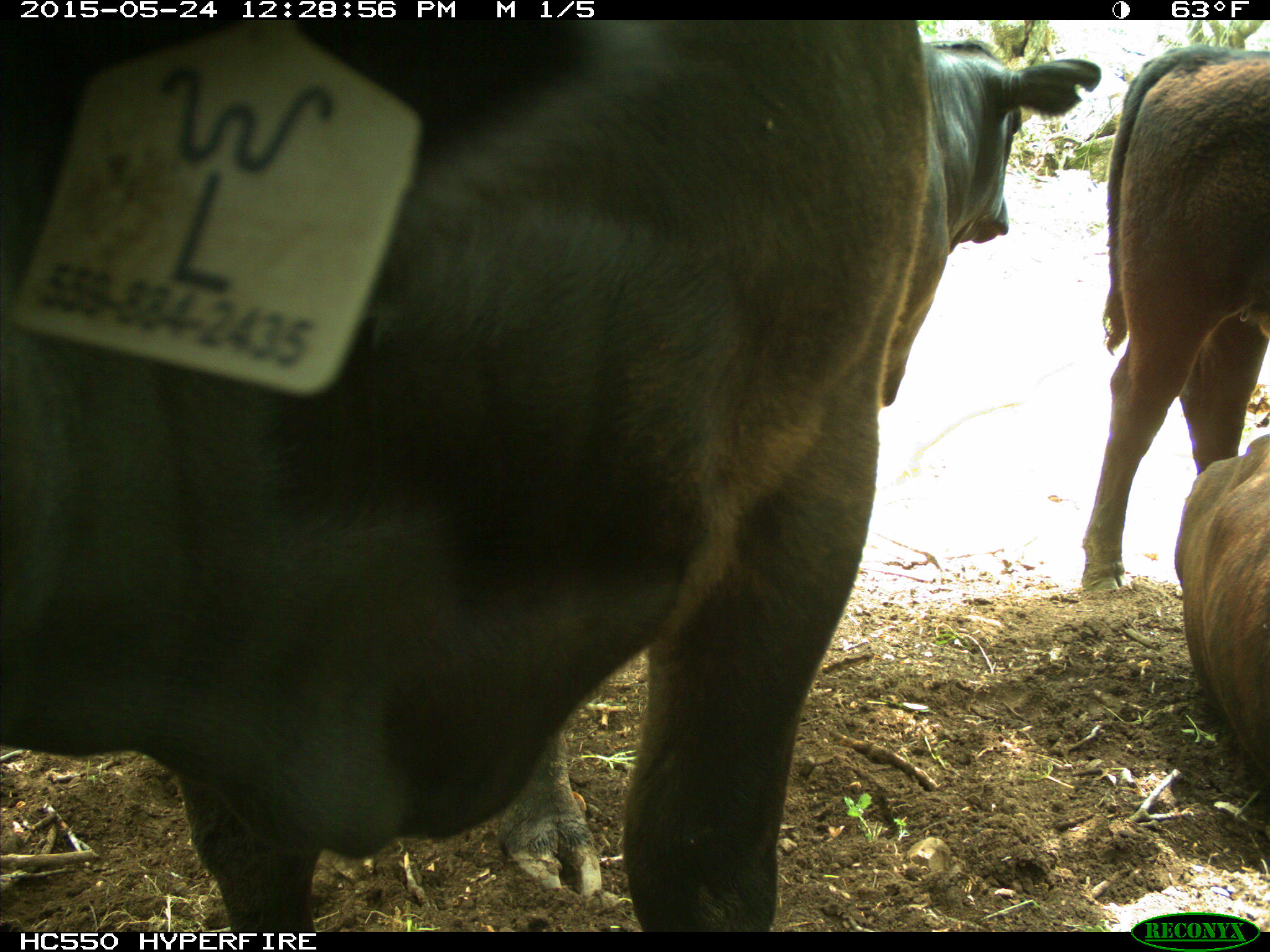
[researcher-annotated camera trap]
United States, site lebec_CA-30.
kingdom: Animalia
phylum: Chordata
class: Mammalia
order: Artiodactyla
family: Bovidae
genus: Bos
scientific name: Bos taurus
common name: domestic cow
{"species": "Bos taurus (domestic cow)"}